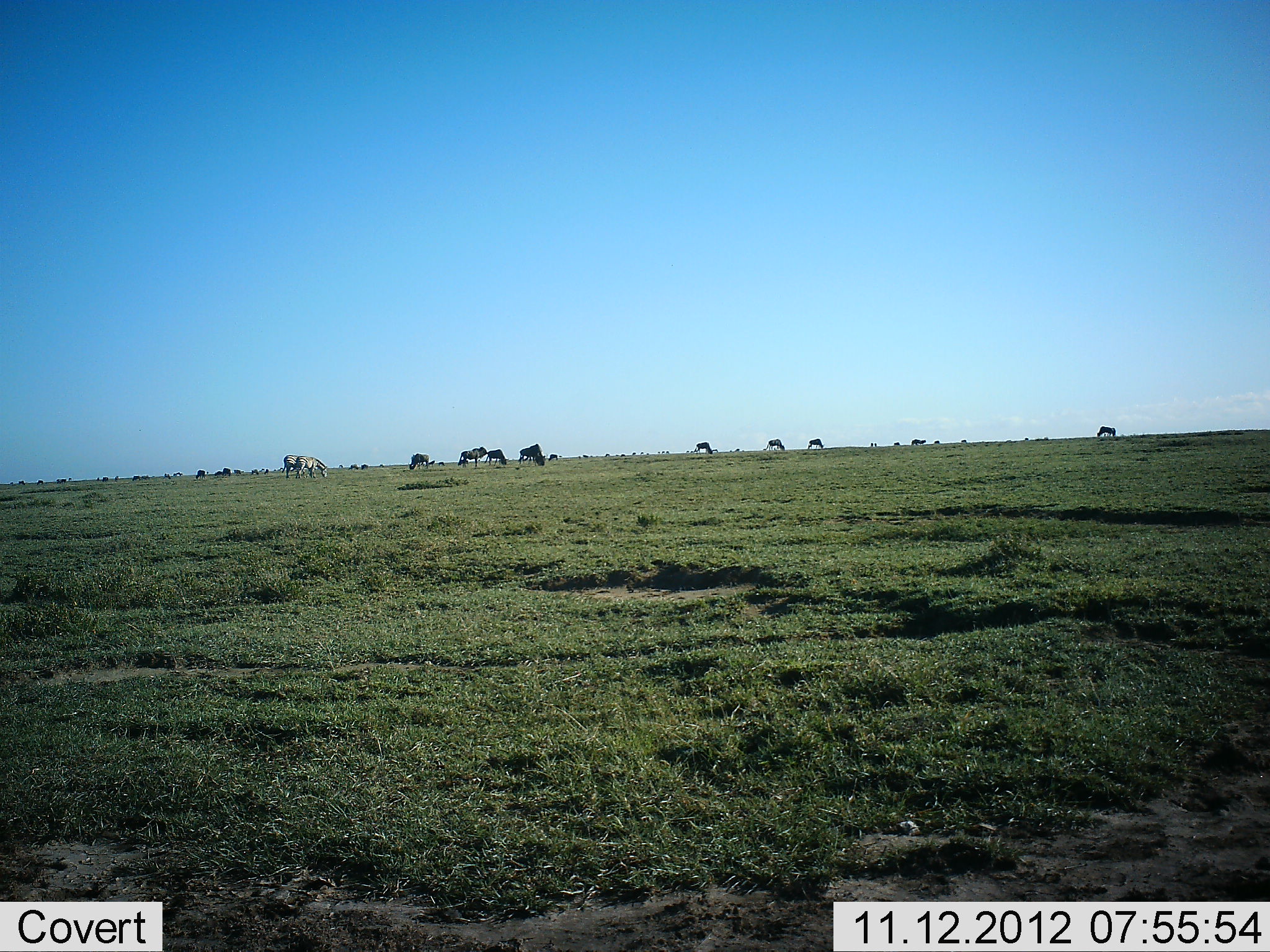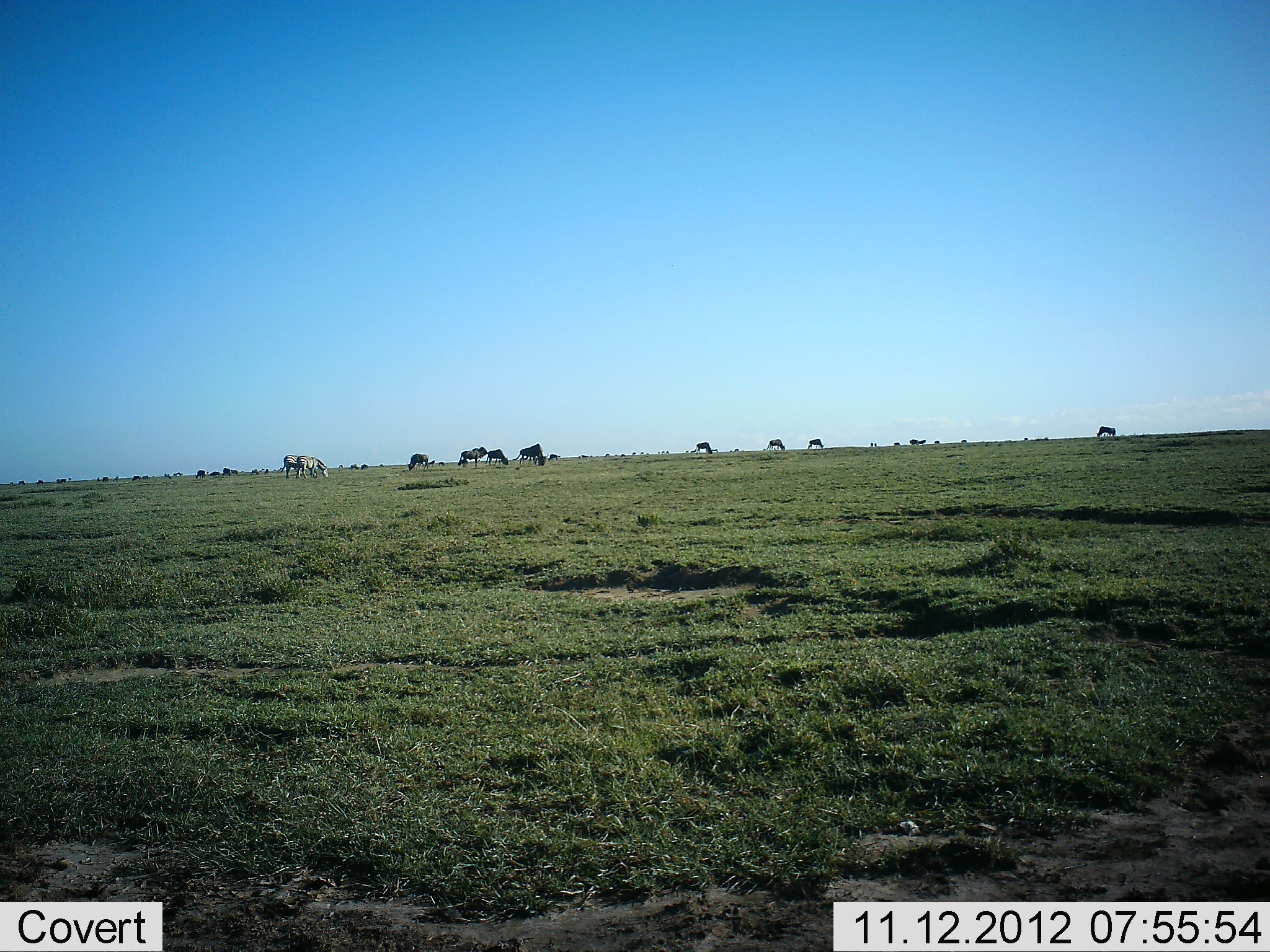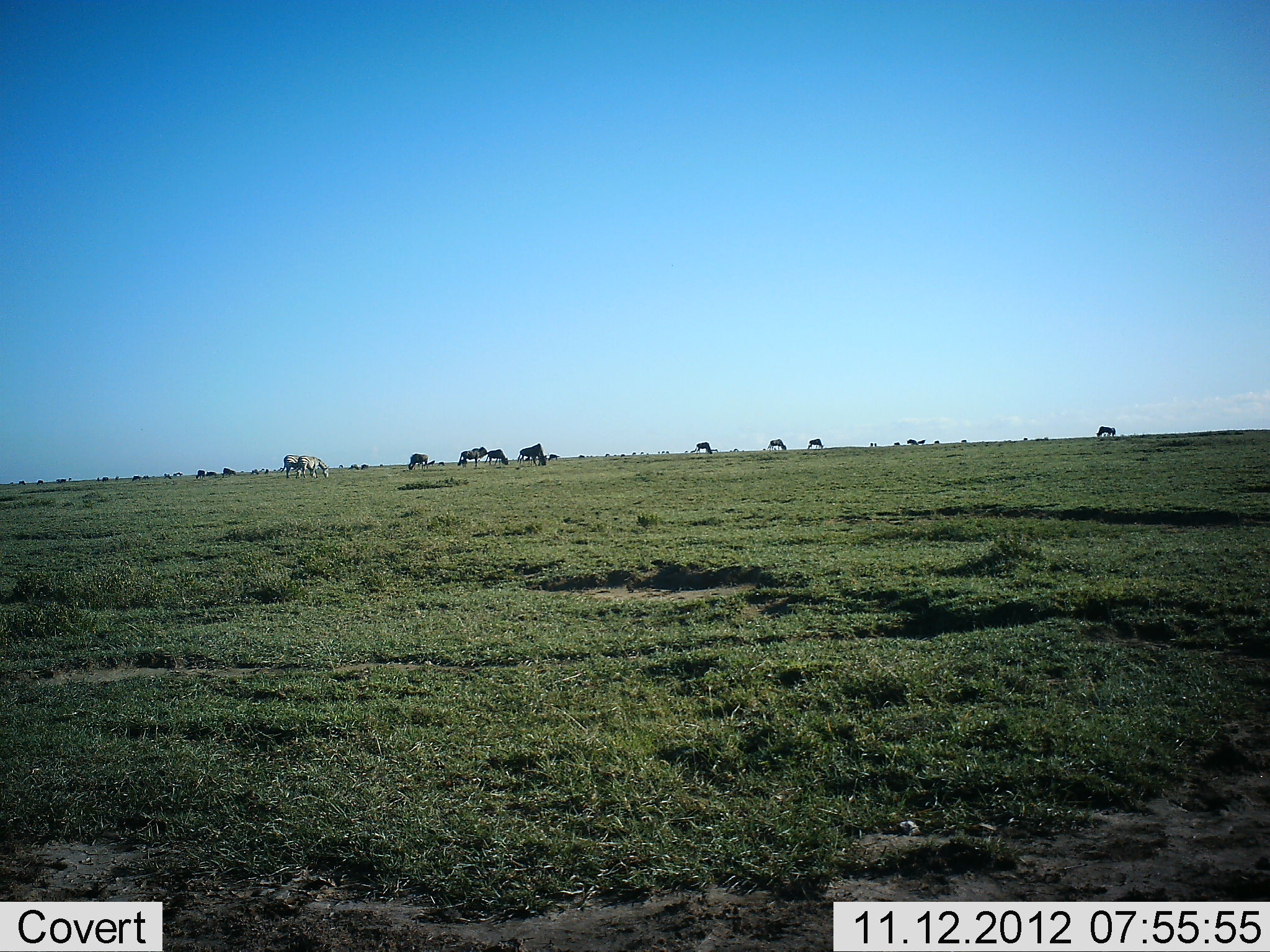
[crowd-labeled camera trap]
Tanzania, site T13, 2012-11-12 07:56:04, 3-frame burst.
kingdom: Animalia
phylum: Chordata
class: Mammalia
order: Artiodactyla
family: Bovidae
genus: Connochaetes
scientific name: Connochaetes taurinus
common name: blue wildebeest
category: wildebeest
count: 11-50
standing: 25%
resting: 0%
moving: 17%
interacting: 0%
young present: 0%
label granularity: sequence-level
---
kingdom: Animalia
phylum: Chordata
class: Mammalia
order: Perissodactyla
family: Equidae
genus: Equus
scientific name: Equus quagga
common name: plains zebra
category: zebra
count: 2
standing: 27%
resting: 0%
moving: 0%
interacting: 0%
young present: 0%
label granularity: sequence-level